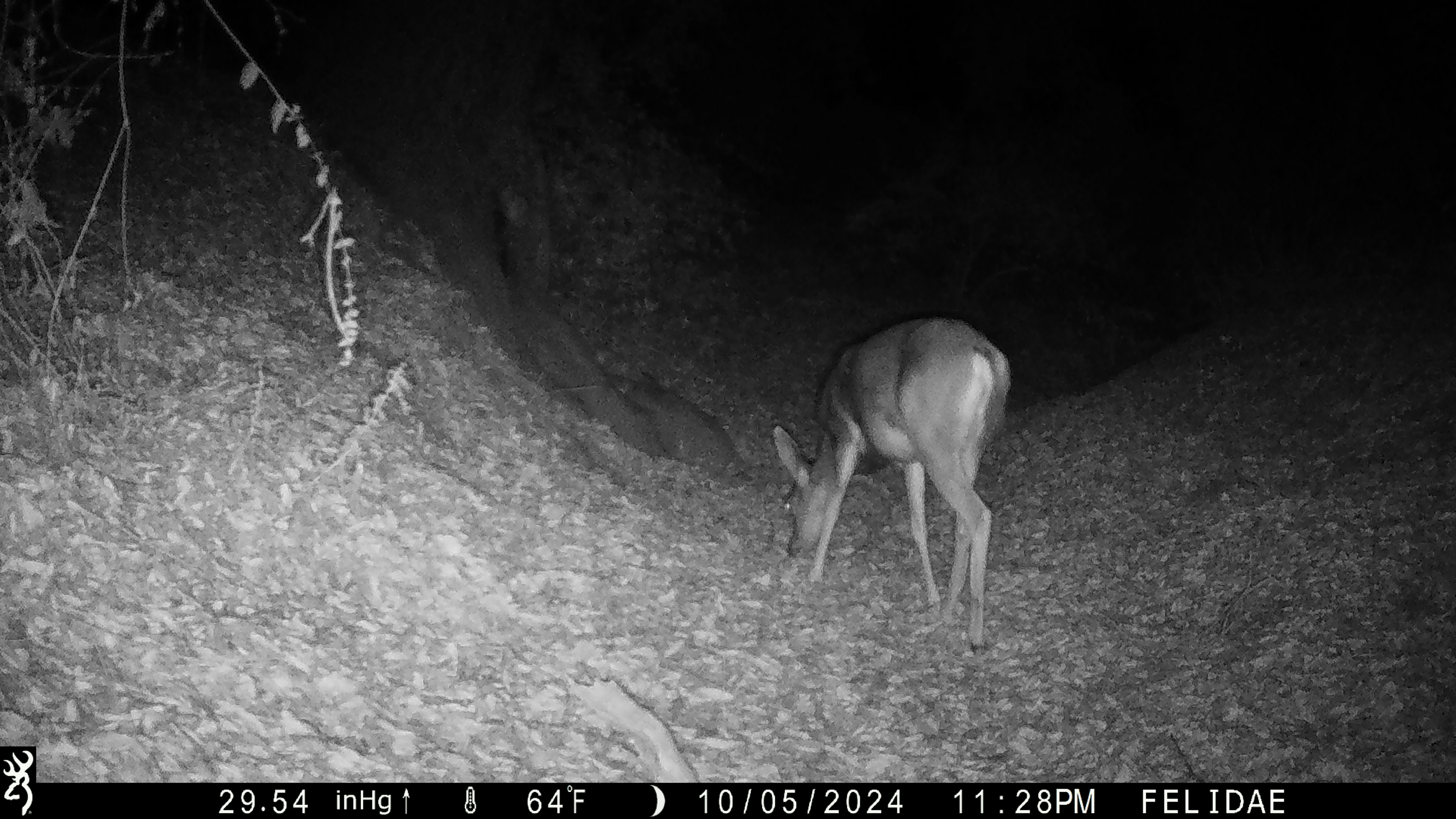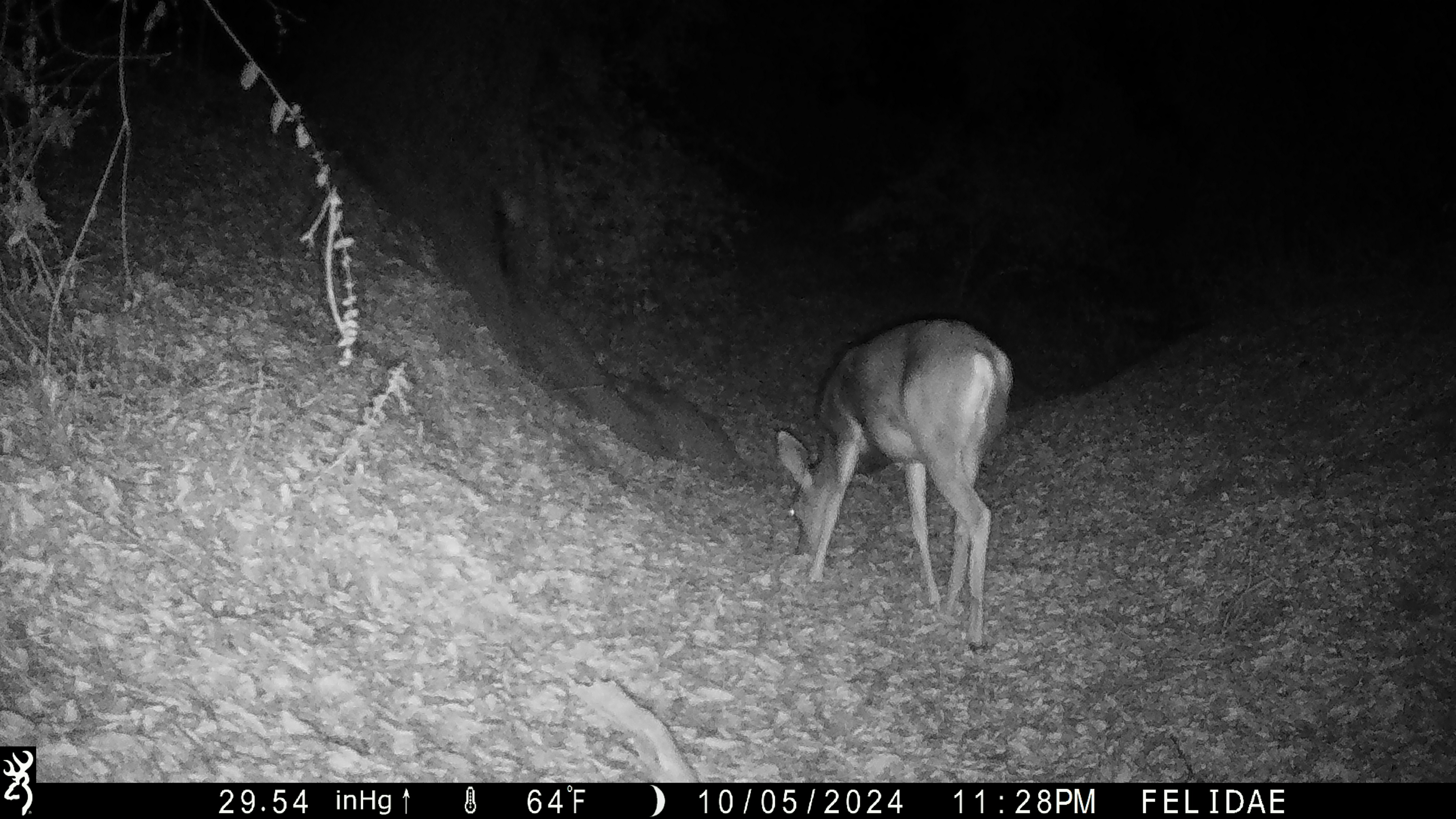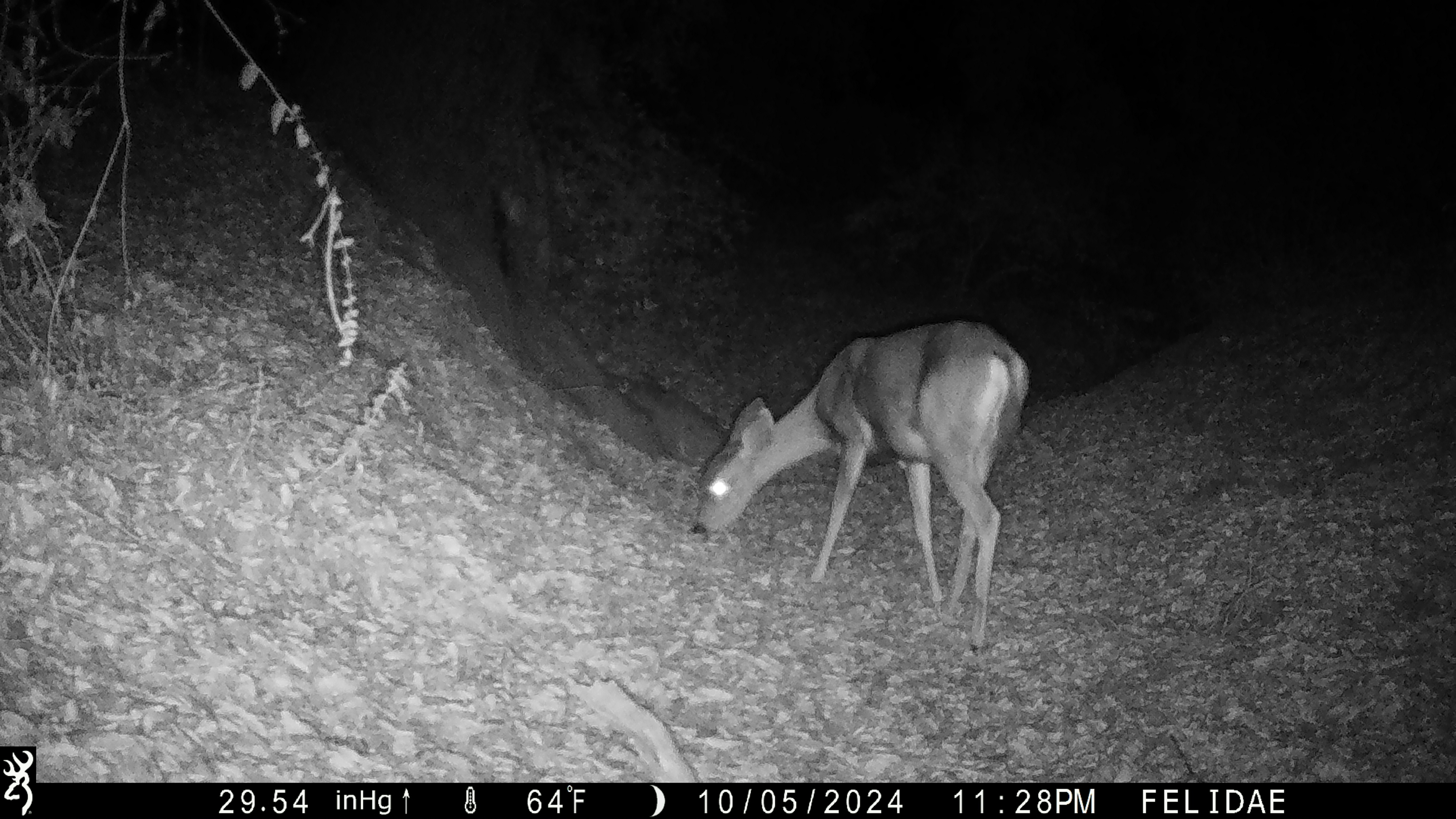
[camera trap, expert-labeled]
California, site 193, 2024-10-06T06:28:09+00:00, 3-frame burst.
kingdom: Animalia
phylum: Chordata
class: Mammalia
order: Artiodactyla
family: Cervidae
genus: Odocoileus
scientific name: Odocoileus hemionus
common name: mule deer